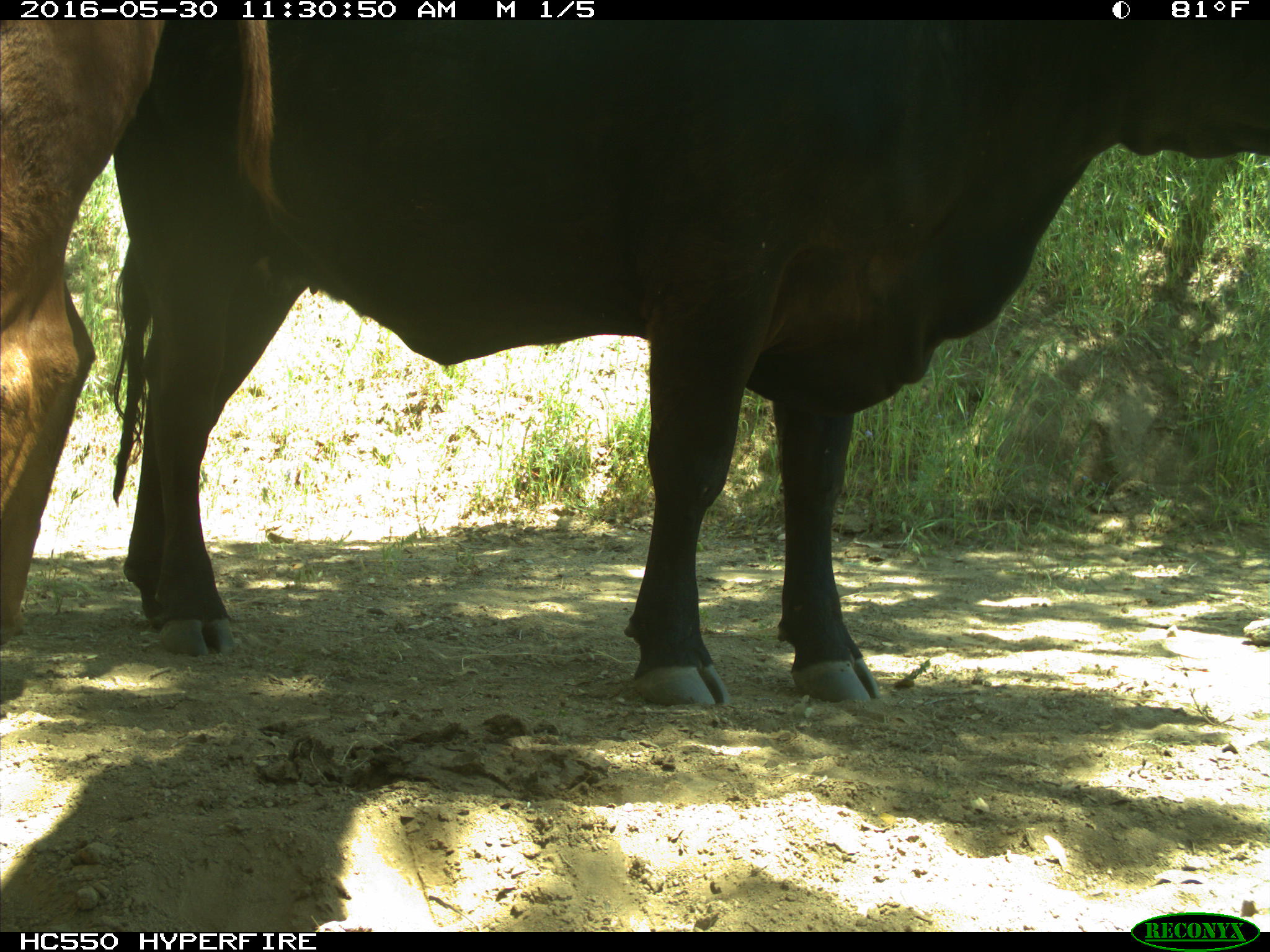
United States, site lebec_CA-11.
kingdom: Animalia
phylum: Chordata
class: Mammalia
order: Artiodactyla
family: Bovidae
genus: Bos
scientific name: Bos taurus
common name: domestic cow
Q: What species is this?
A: Bos taurus (domestic cow).